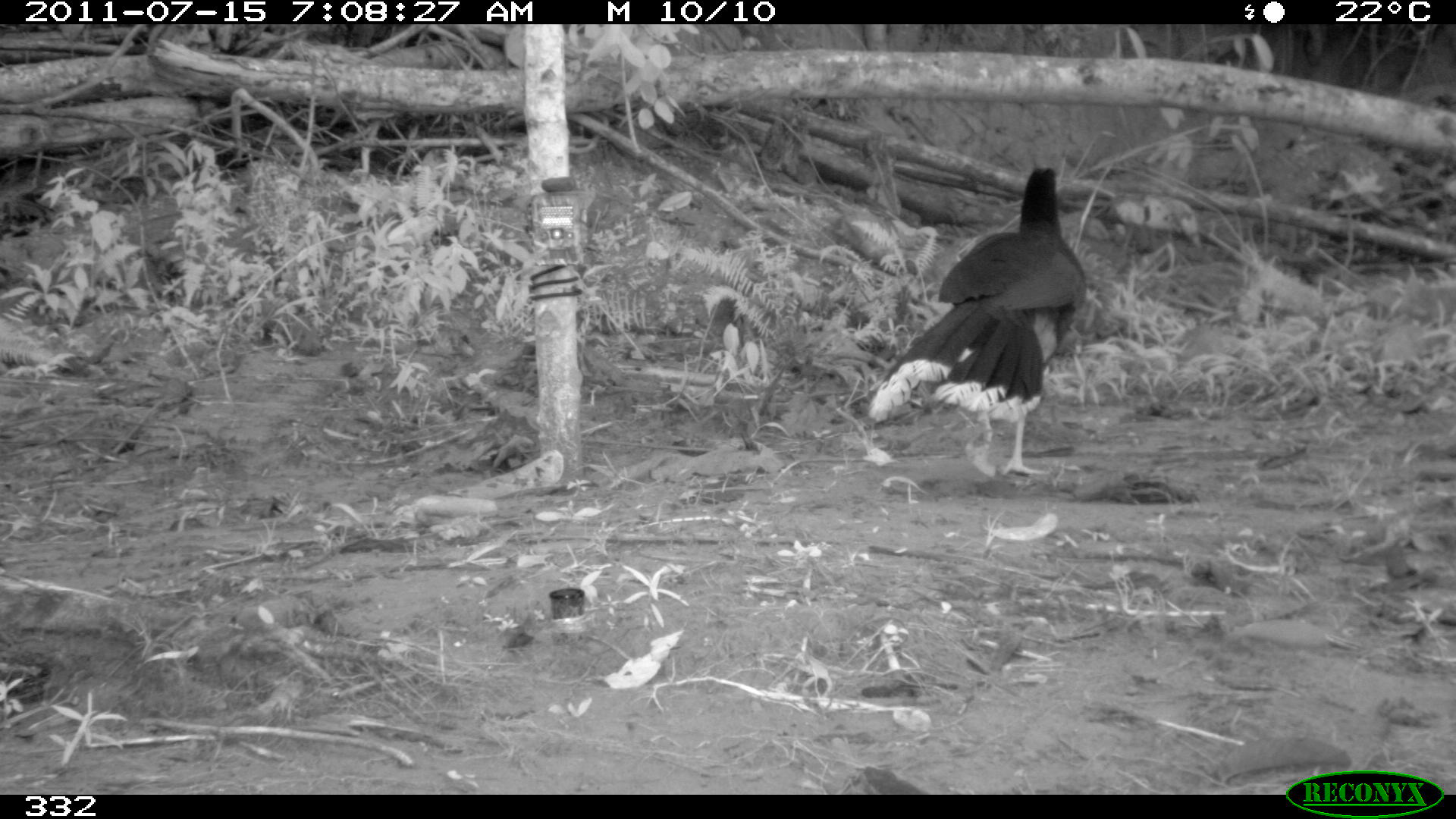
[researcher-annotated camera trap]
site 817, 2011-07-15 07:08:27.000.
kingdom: Animalia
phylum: Chordata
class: Aves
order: Galliformes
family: Cracidae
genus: Mitu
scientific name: Mitu tuberosum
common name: razor-billed curassow